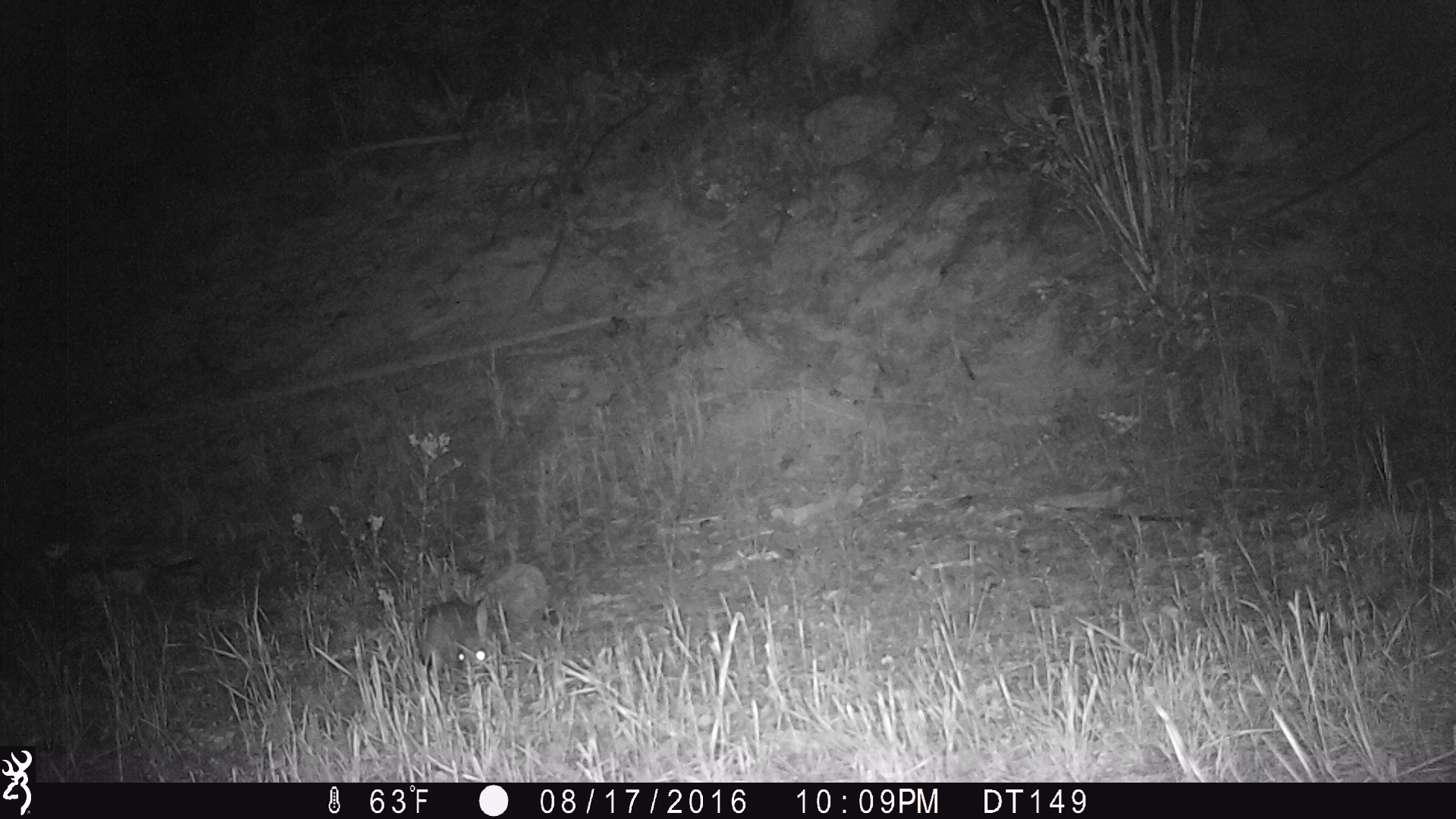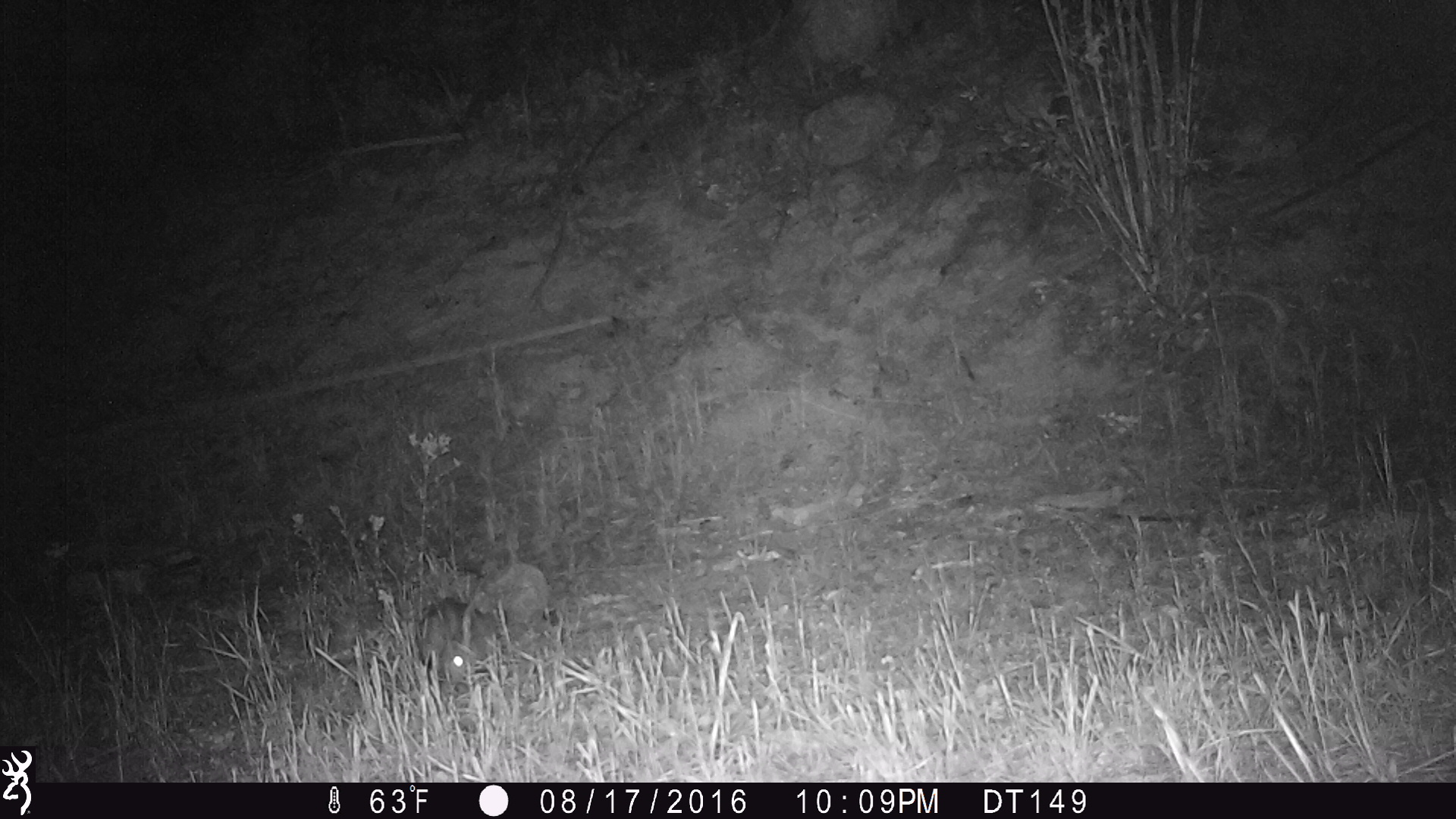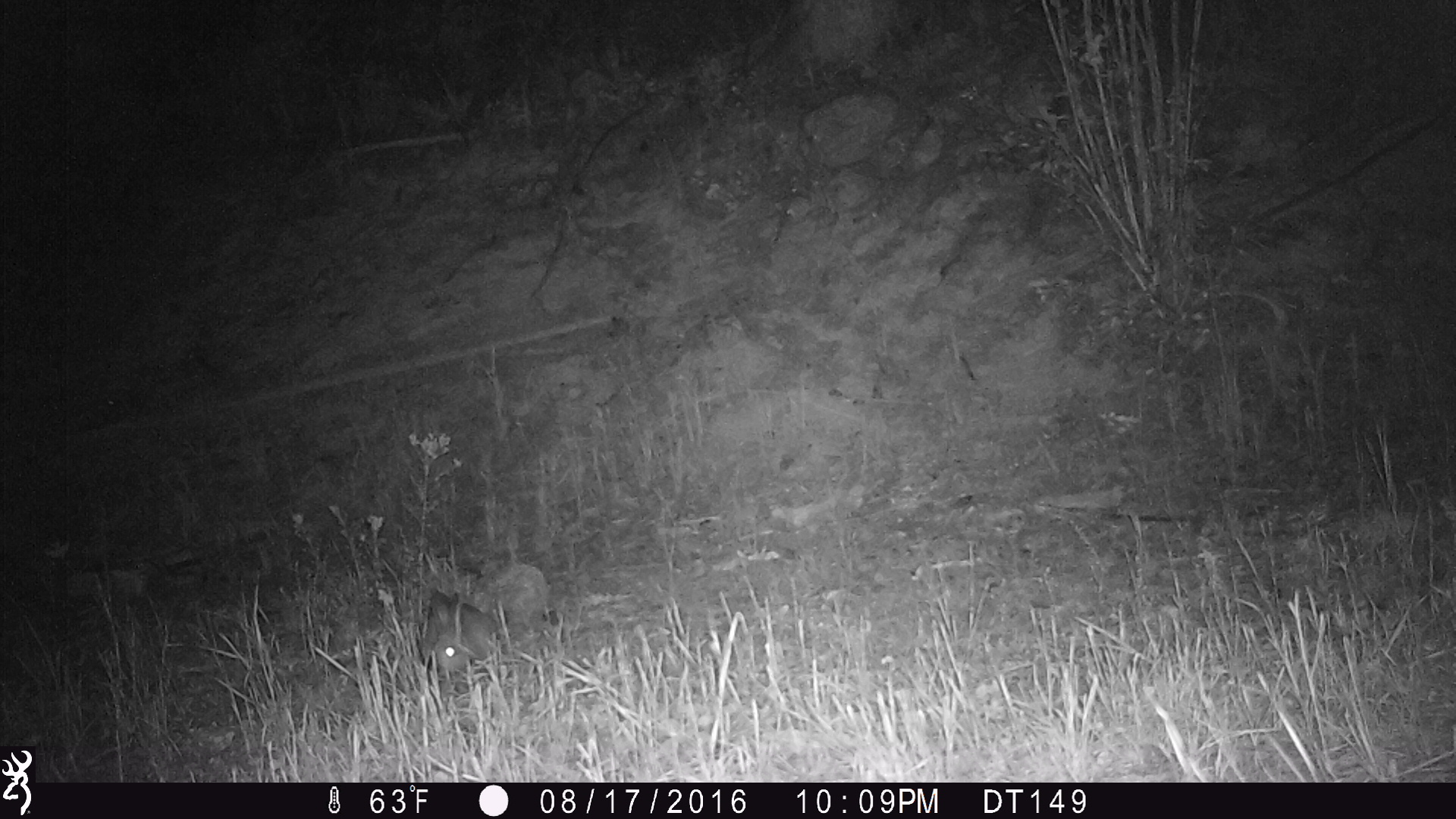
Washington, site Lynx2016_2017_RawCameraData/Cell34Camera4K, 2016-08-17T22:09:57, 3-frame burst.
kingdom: Animalia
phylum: Chordata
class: Mammalia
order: Lagomorpha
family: Leporidae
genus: Lepus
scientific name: Lepus americanus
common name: snowshoe hare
Lepus americanus (snowshoe hare). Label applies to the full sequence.